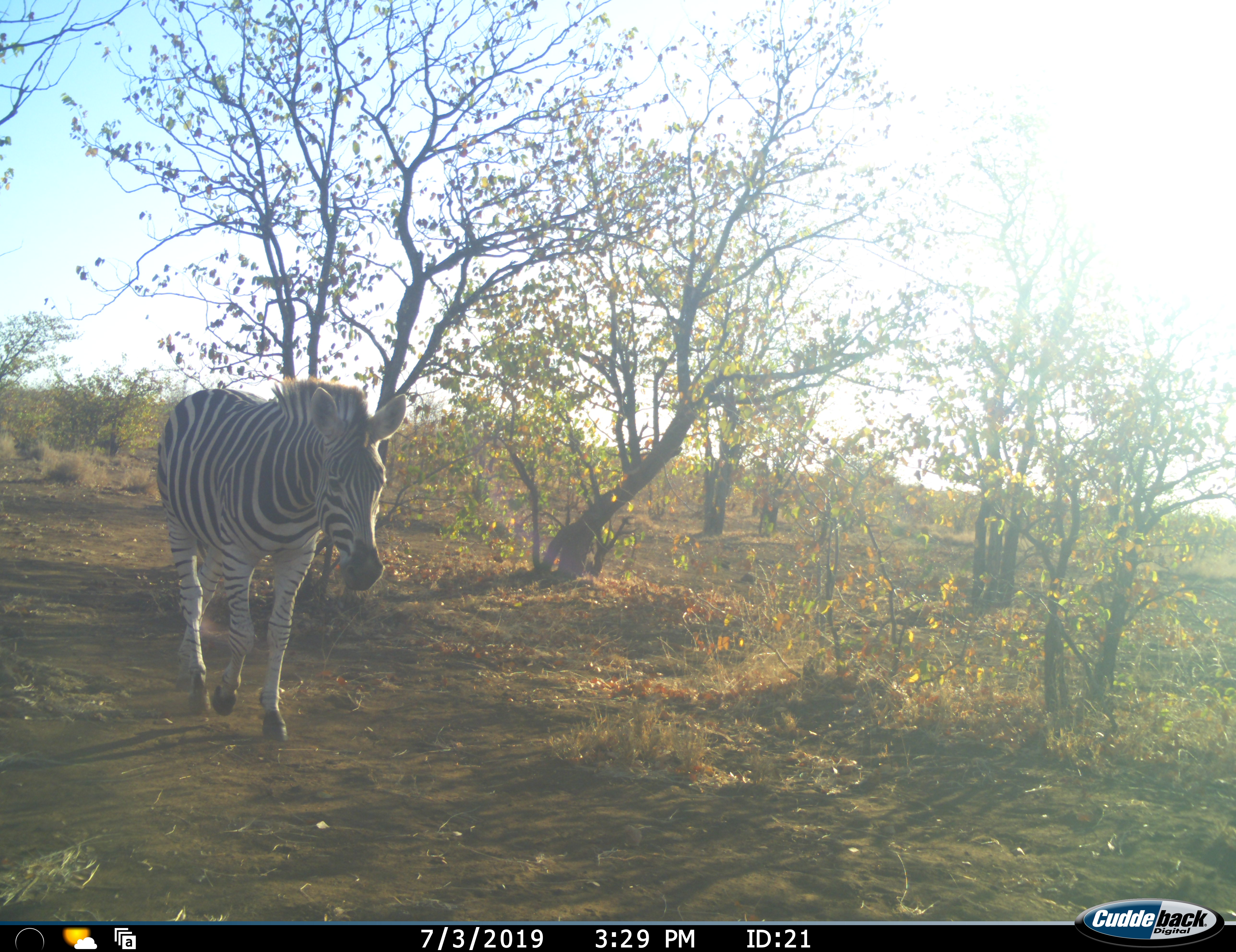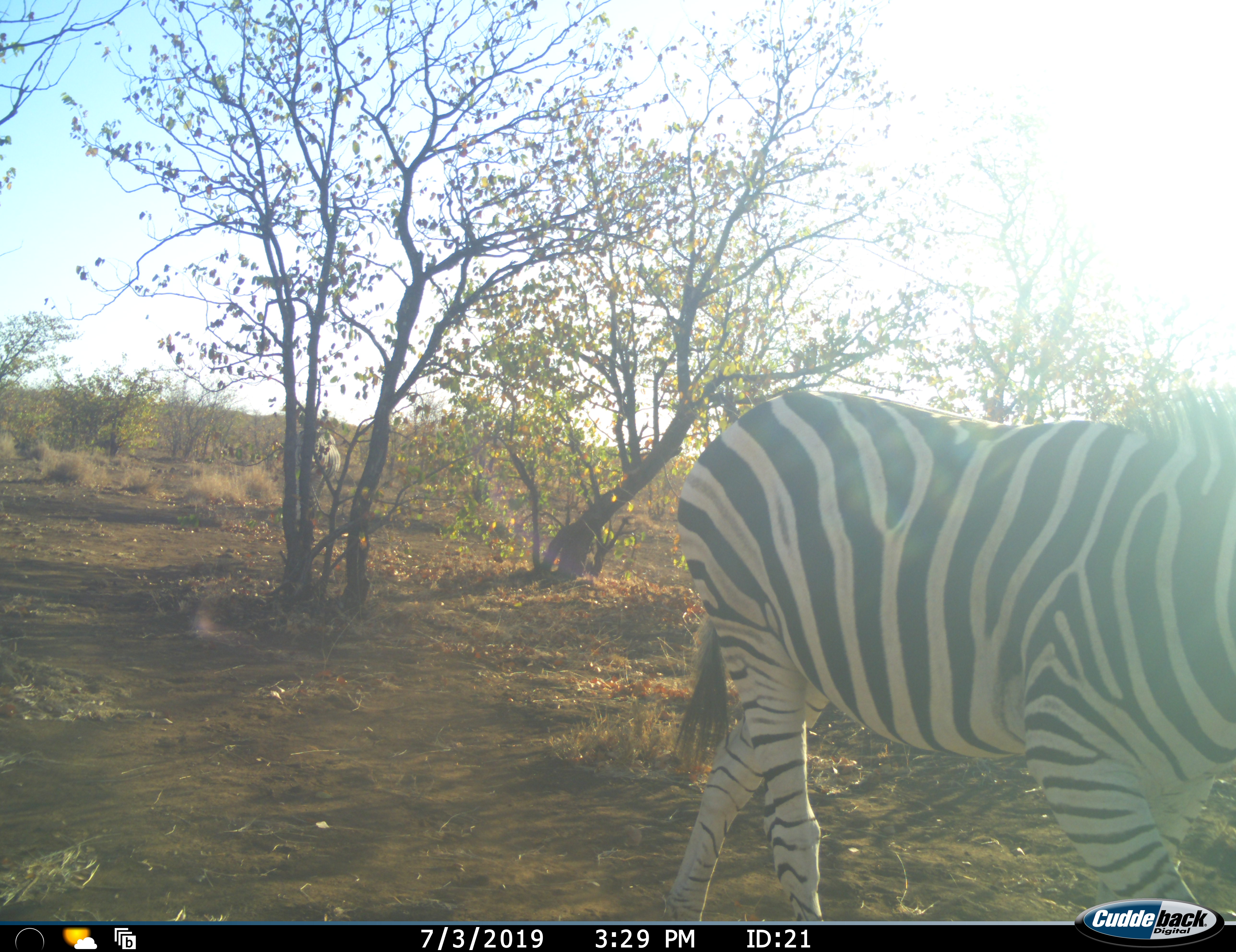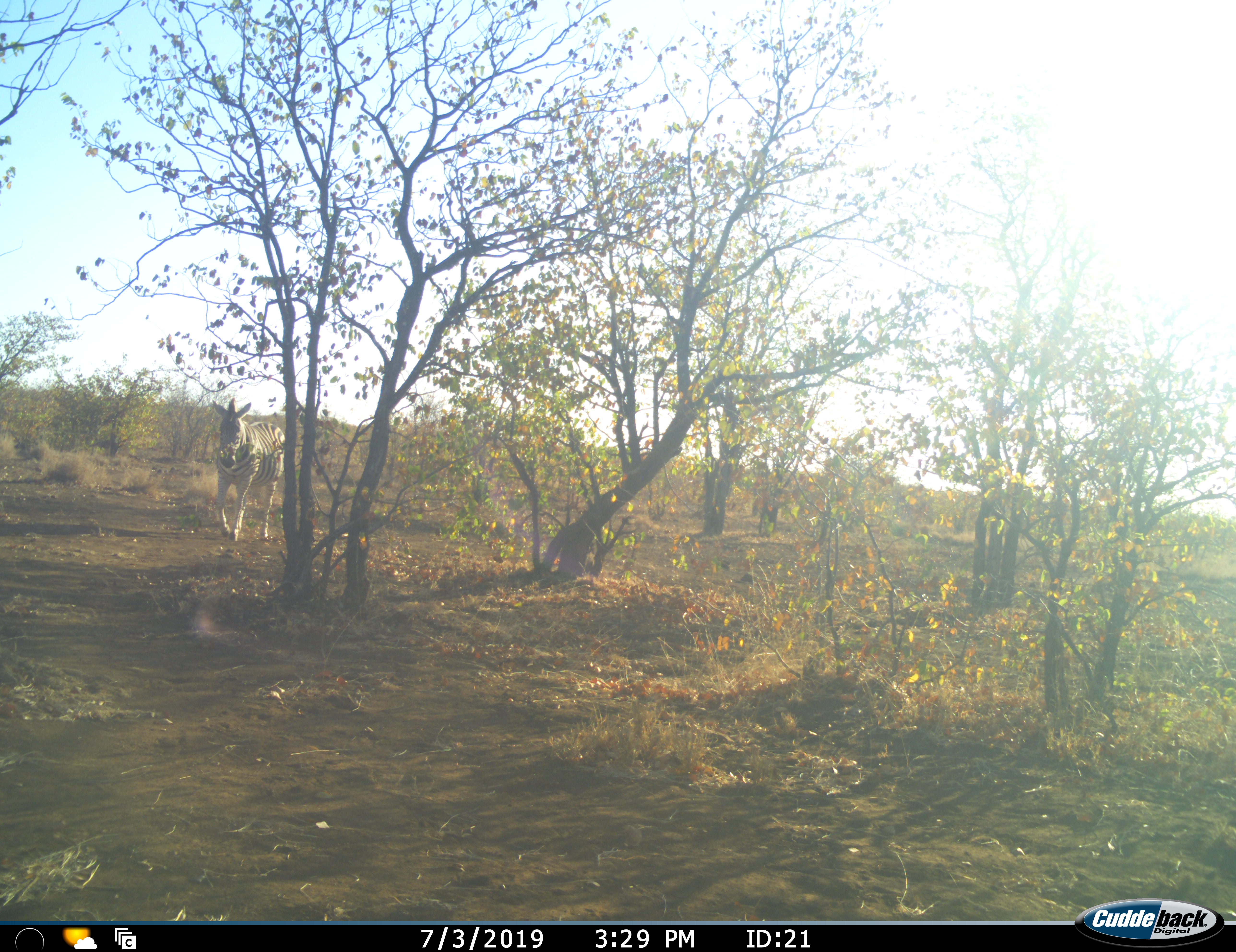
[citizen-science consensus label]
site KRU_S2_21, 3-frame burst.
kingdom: Animalia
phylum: Chordata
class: Mammalia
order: Perissodactyla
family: Equidae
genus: Equus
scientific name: Equus quagga burchellii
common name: burchell's zebra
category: zebraburchells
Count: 1.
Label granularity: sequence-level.